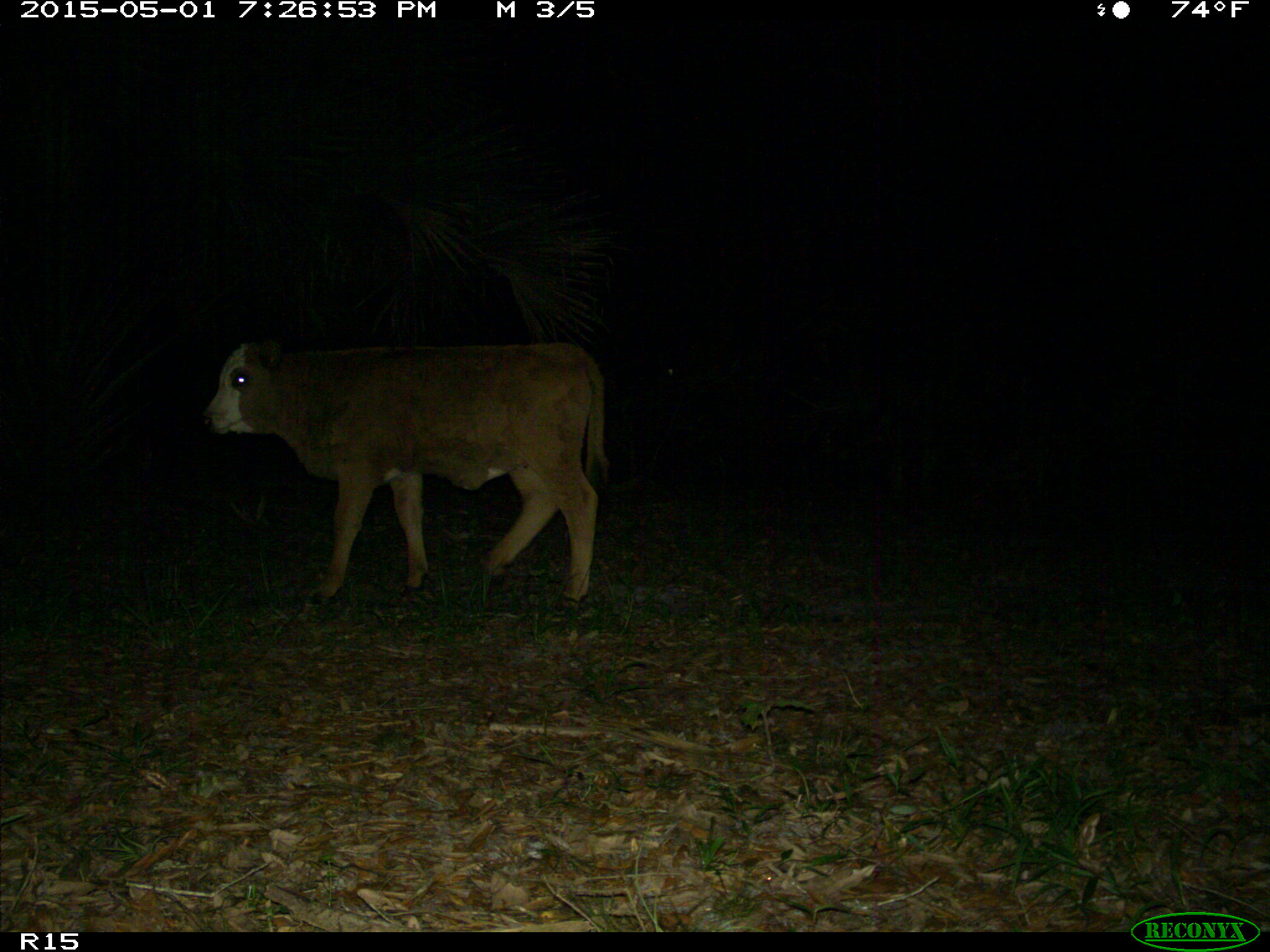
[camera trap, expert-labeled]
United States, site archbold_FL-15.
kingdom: Animalia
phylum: Chordata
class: Mammalia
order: Artiodactyla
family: Bovidae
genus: Bos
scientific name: Bos taurus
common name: domestic cow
Bos taurus (domestic cow).